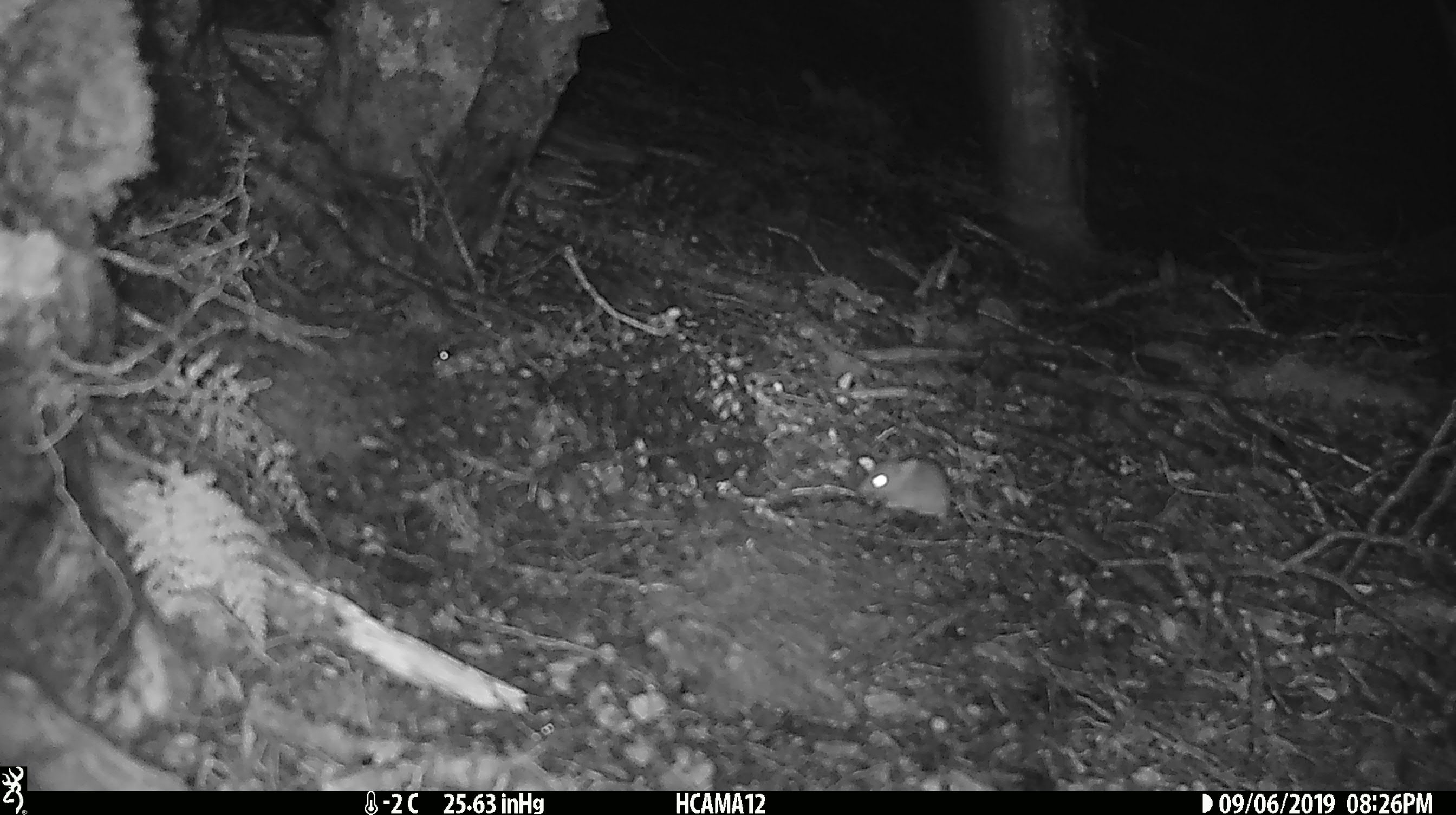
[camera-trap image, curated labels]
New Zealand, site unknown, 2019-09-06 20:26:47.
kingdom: Animalia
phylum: Chordata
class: Mammalia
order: Rodentia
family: Muridae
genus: Mus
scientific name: Mus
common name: mouse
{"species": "mouse (Mus)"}